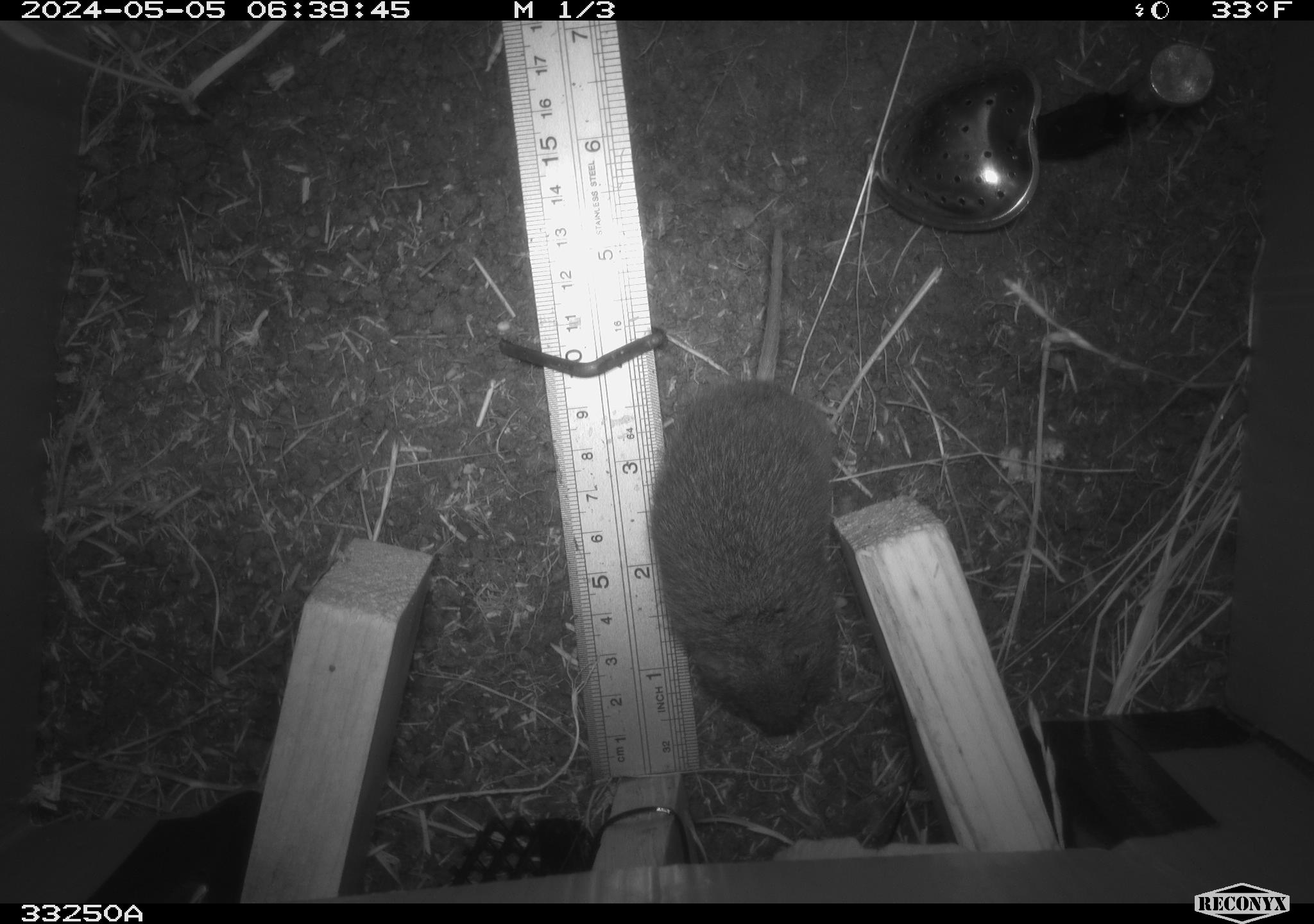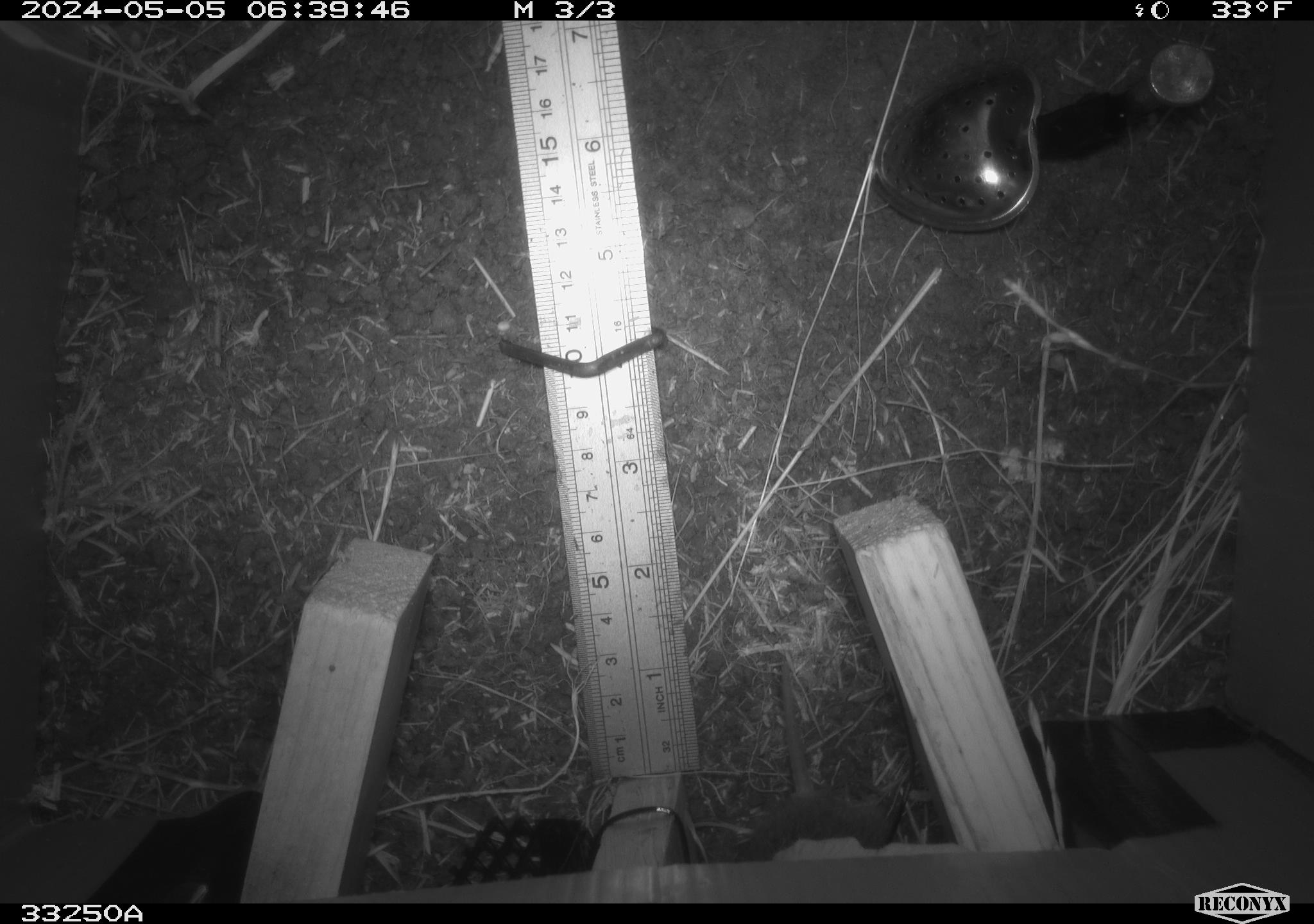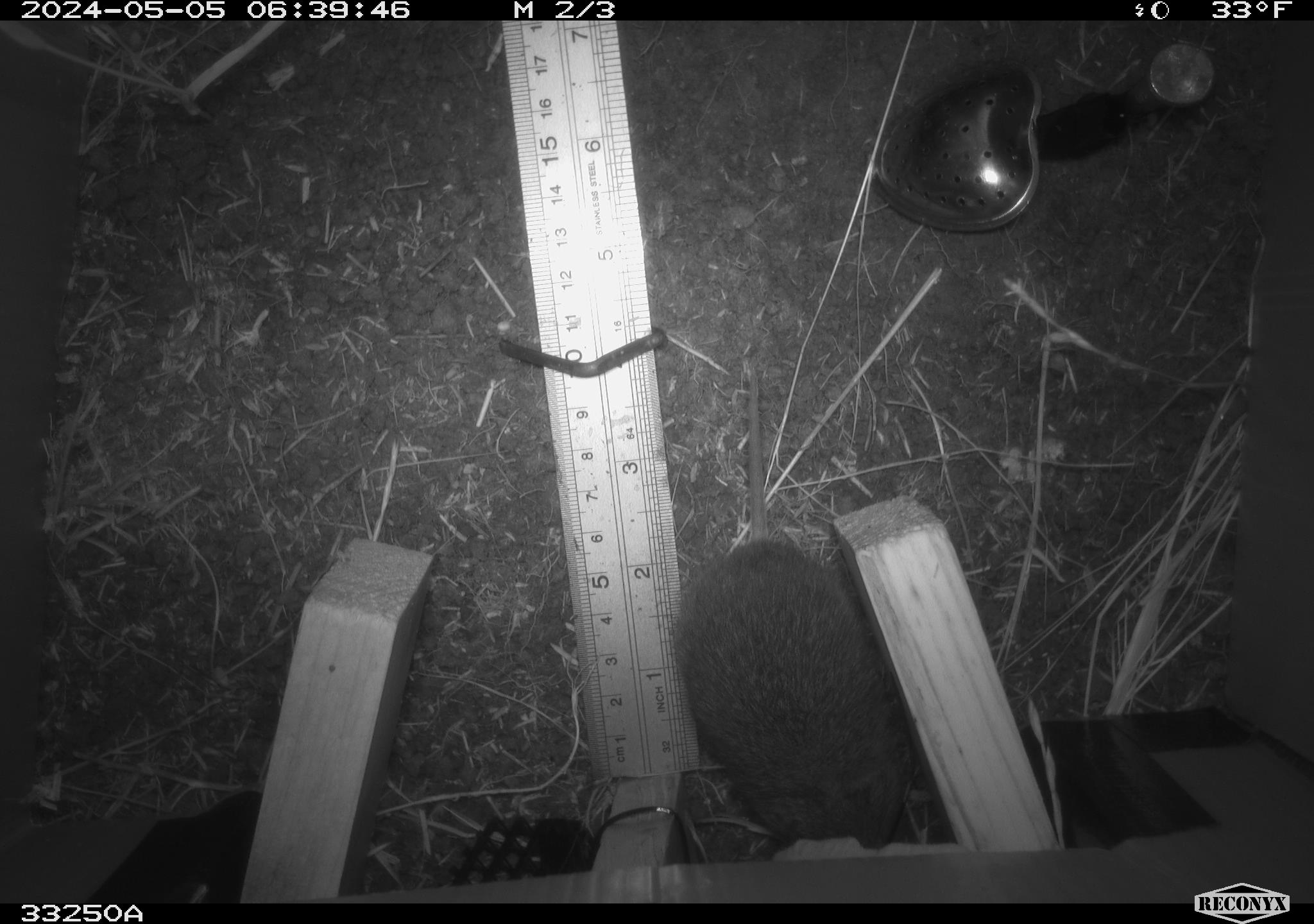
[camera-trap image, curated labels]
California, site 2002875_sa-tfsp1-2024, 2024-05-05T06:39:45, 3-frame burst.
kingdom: Animalia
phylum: Chordata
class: Mammalia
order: Rodentia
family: Cricetidae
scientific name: Arvicolinae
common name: voles, lemmings, and muskrats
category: arvicolinae subfamily